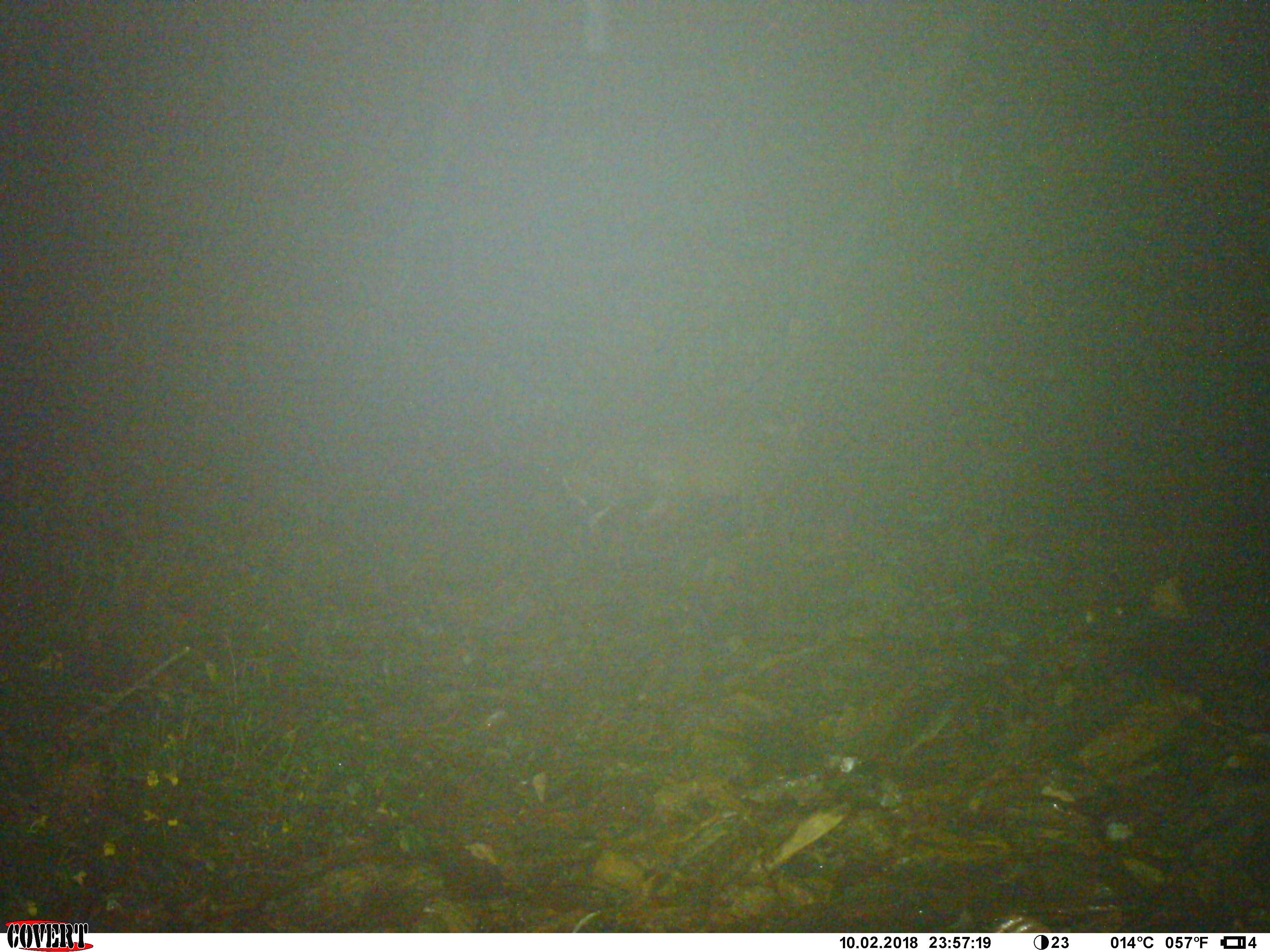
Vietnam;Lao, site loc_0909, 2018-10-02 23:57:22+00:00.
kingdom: Animalia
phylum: Chordata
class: Mammalia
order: Artiodactyla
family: Cervidae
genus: Muntiacus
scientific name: Muntiacus rooseveltorum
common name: roosevelt's muntjac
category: roosevelts muntjac group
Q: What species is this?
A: Roosevelts muntjac group (roosevelt's muntjac) (Muntiacus rooseveltorum).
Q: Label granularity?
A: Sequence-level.